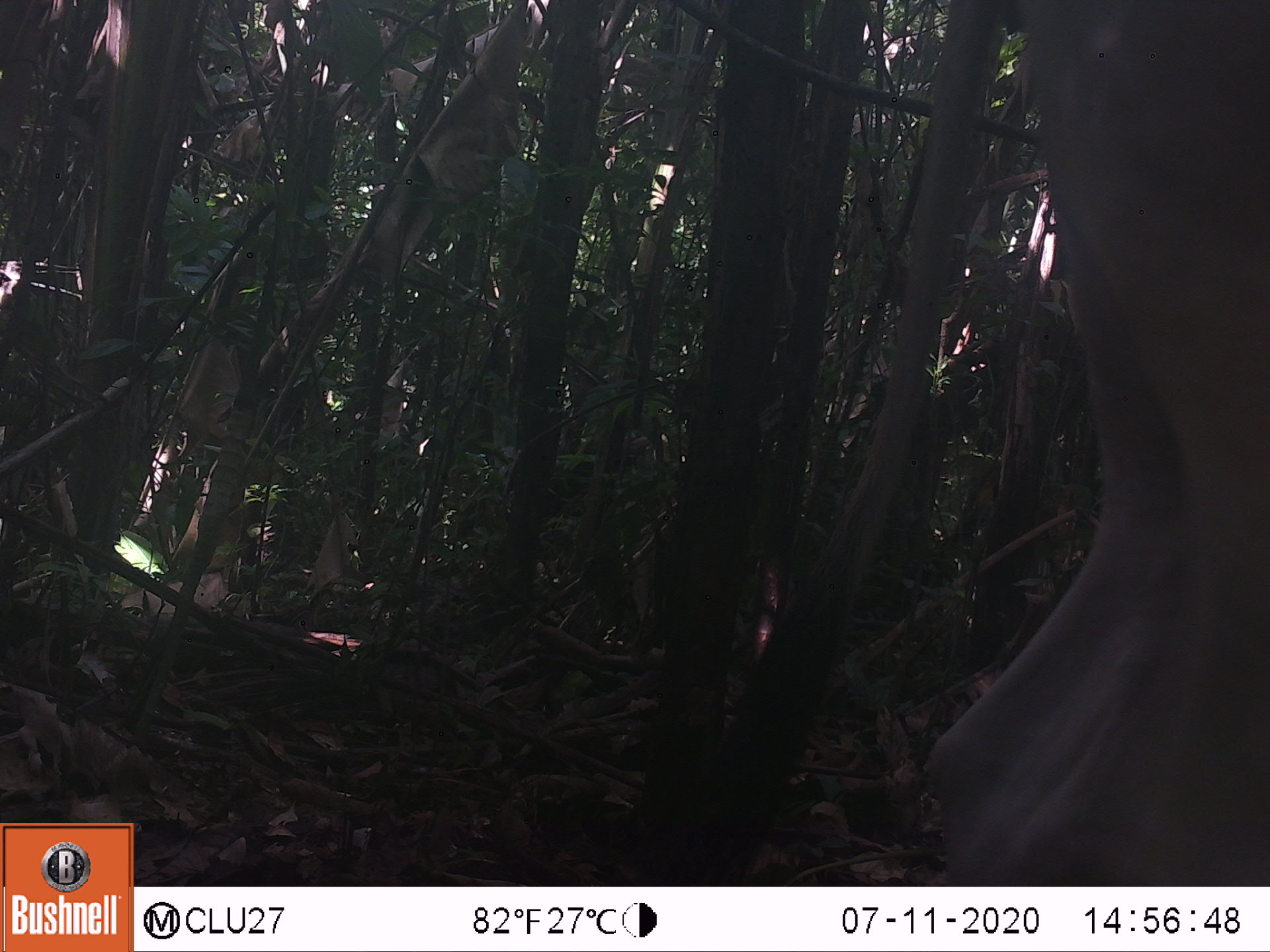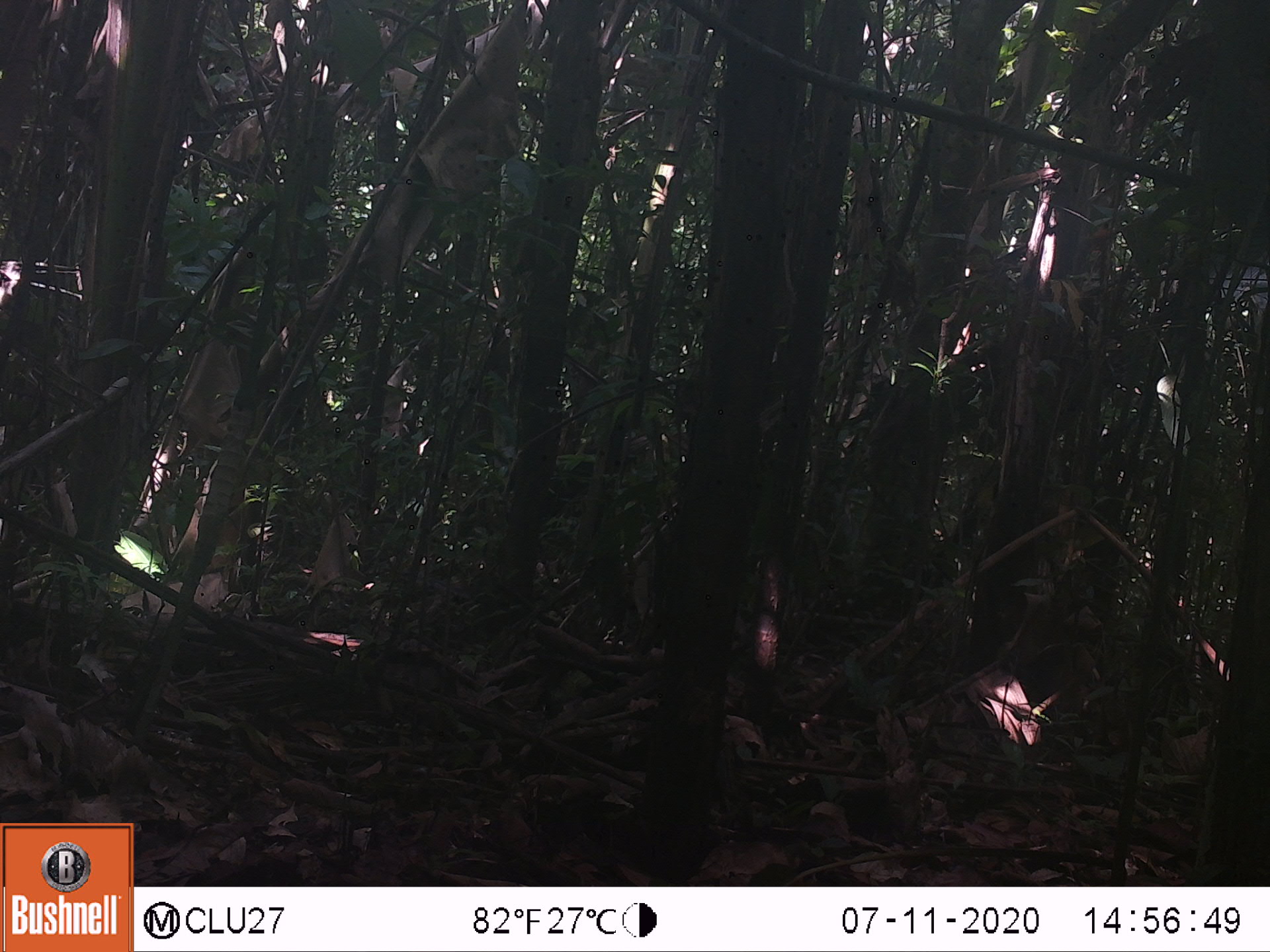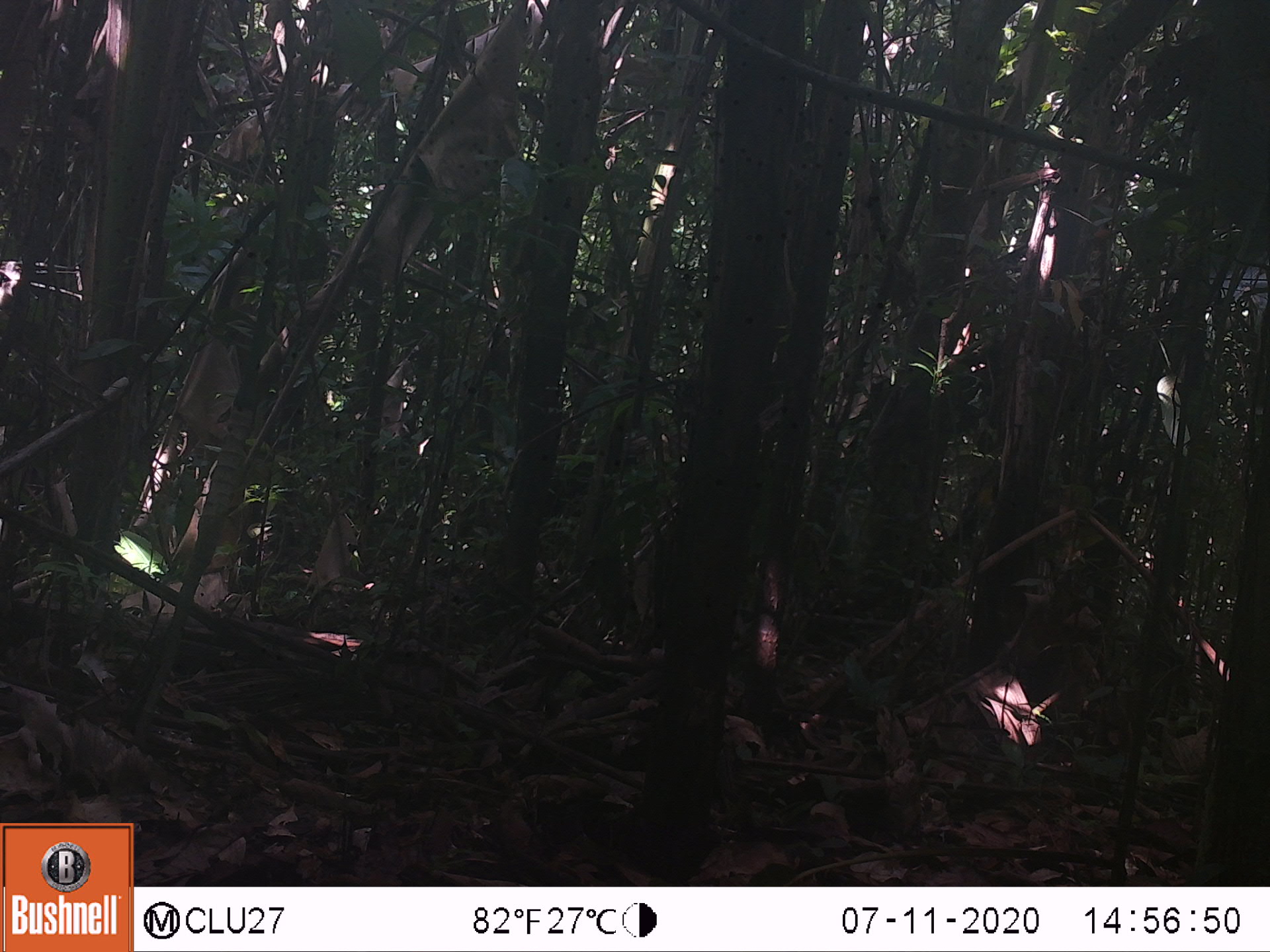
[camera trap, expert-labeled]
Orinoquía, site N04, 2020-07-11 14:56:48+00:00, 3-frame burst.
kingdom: Animalia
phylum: Chordata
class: Mammalia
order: Artiodactyla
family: Bovidae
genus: Bos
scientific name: Bos taurus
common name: cow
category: cattle